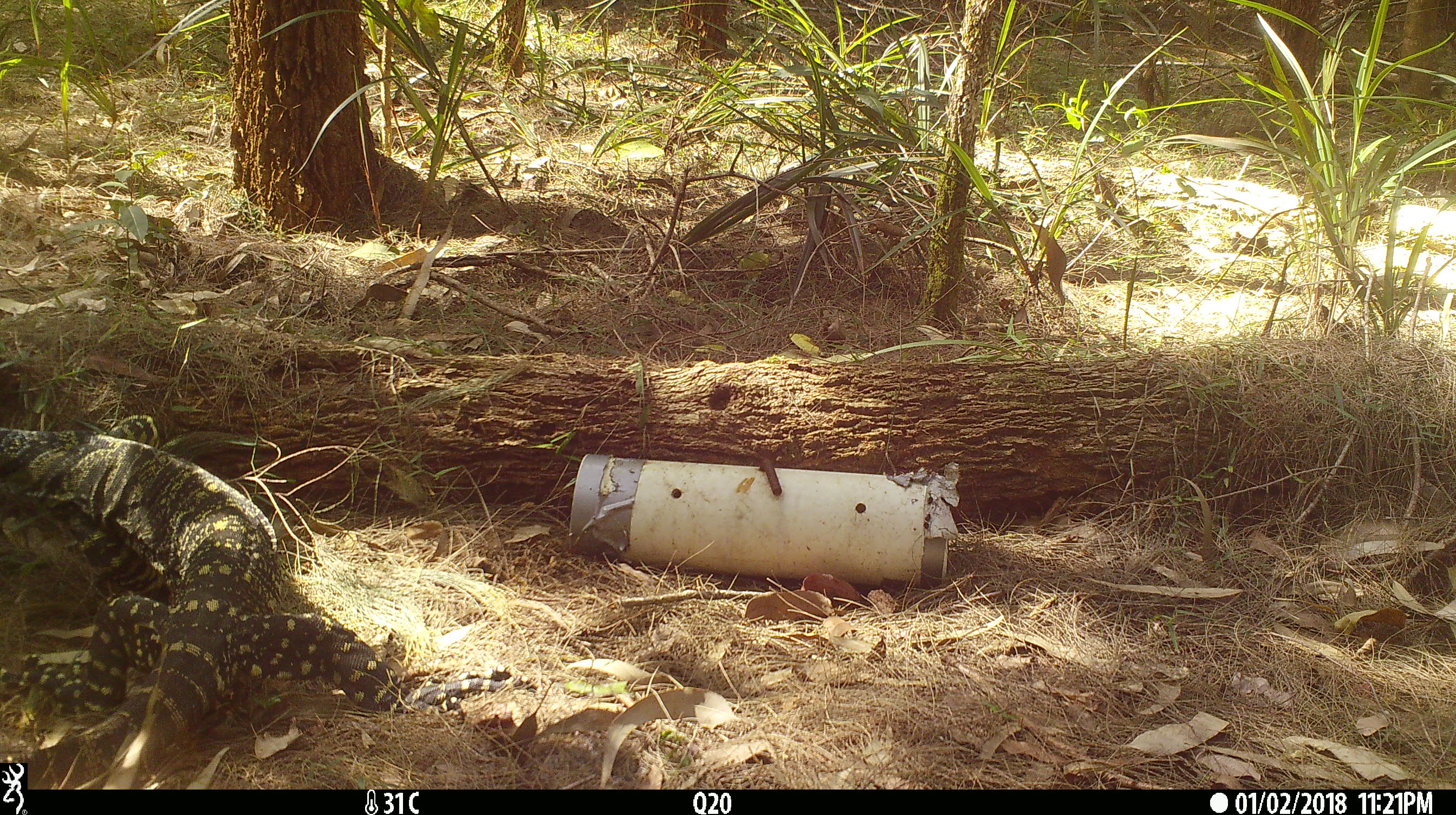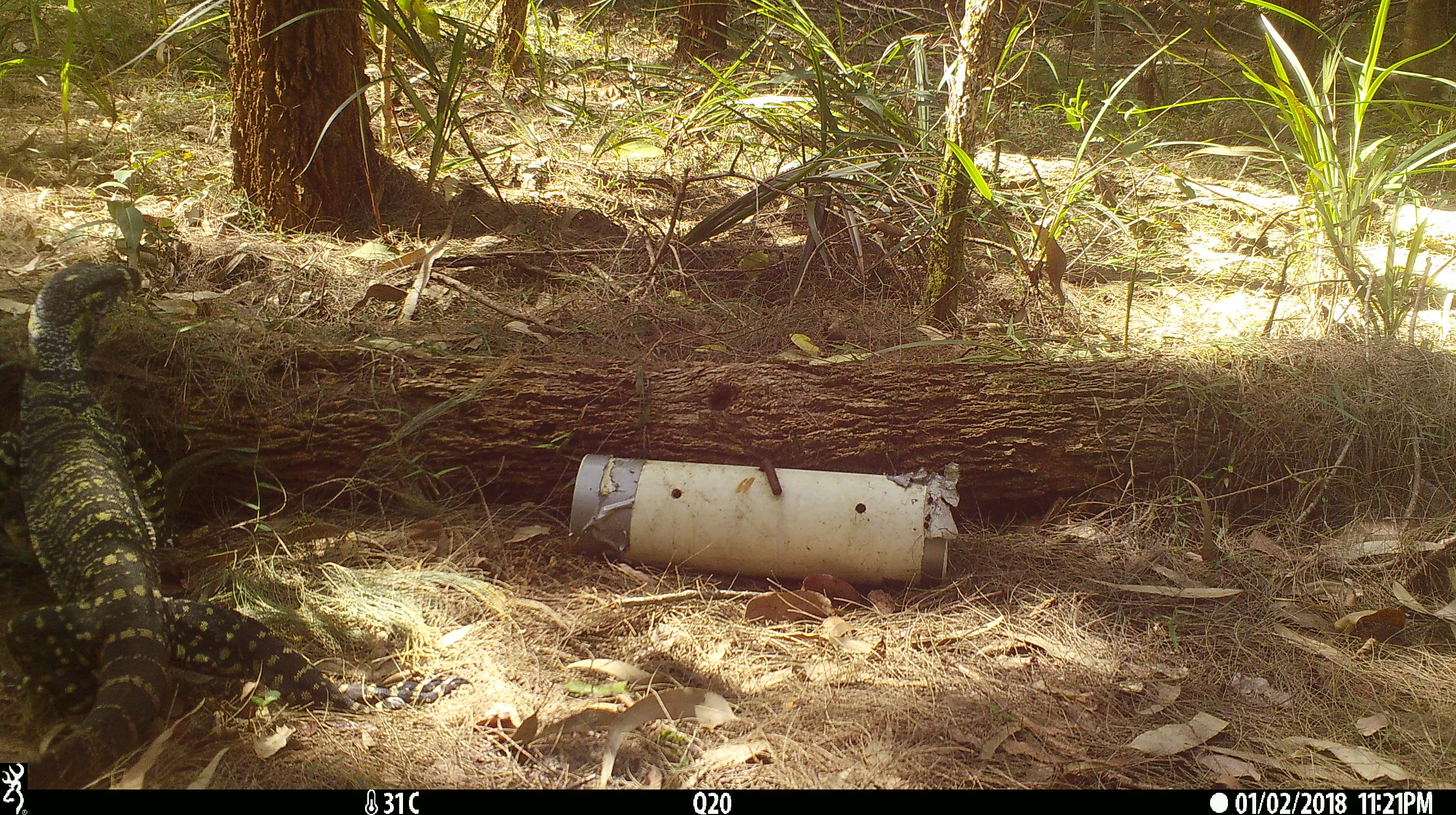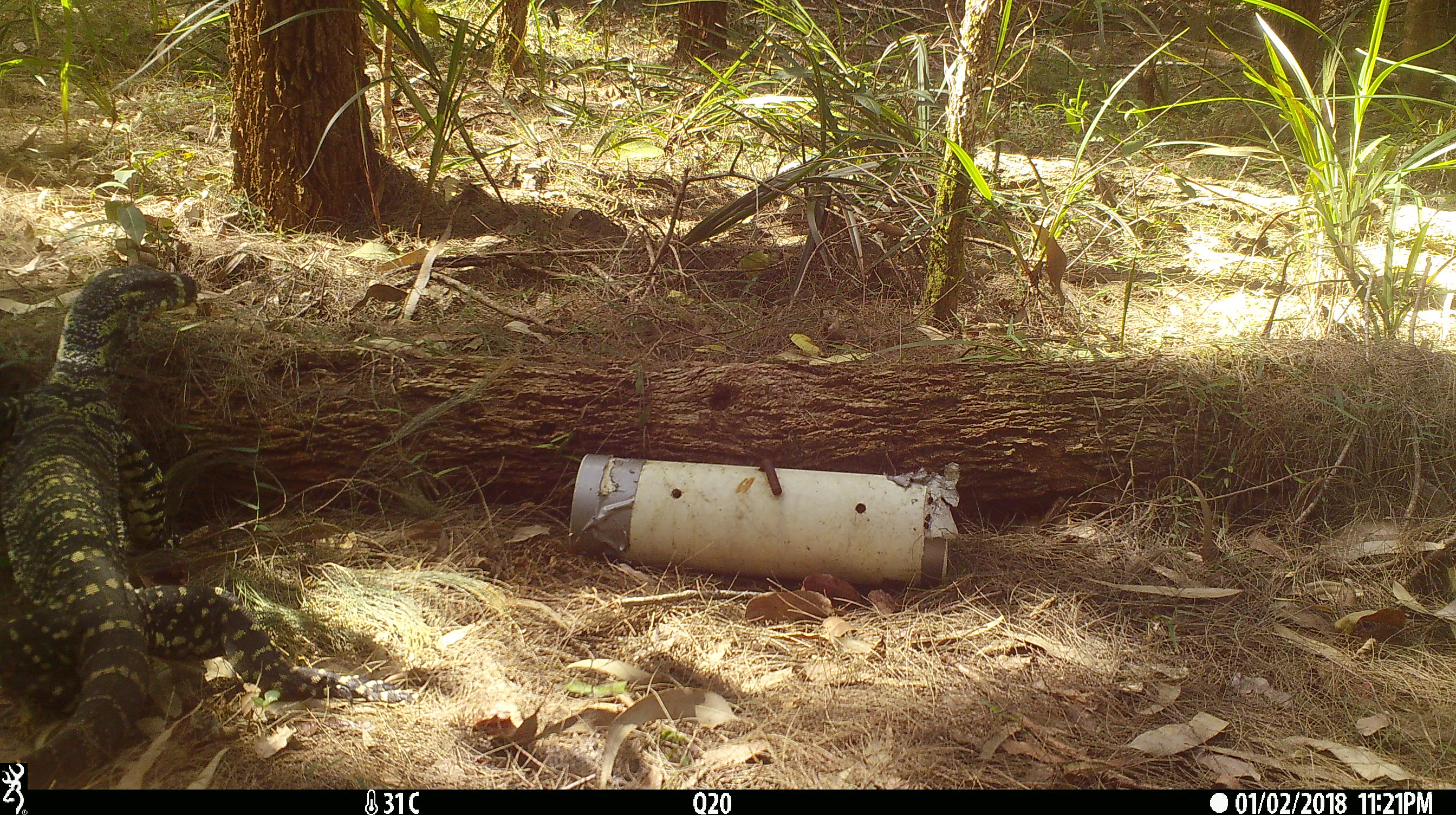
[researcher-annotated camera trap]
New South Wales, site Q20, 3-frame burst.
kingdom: Animalia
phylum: Chordata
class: Reptilia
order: Squamata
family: Varanidae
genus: Varanus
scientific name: Varanus varius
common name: lace monitor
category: goanna